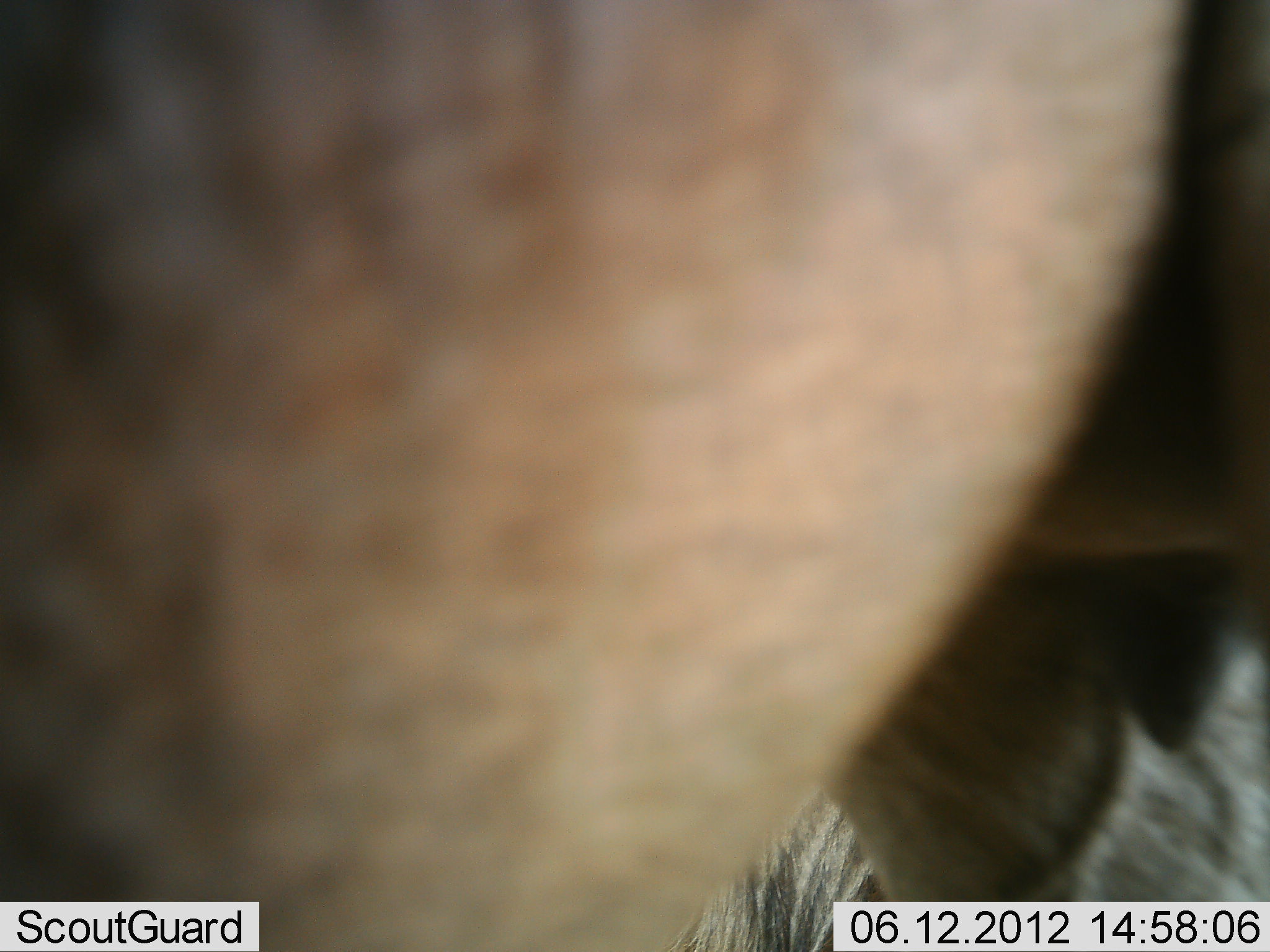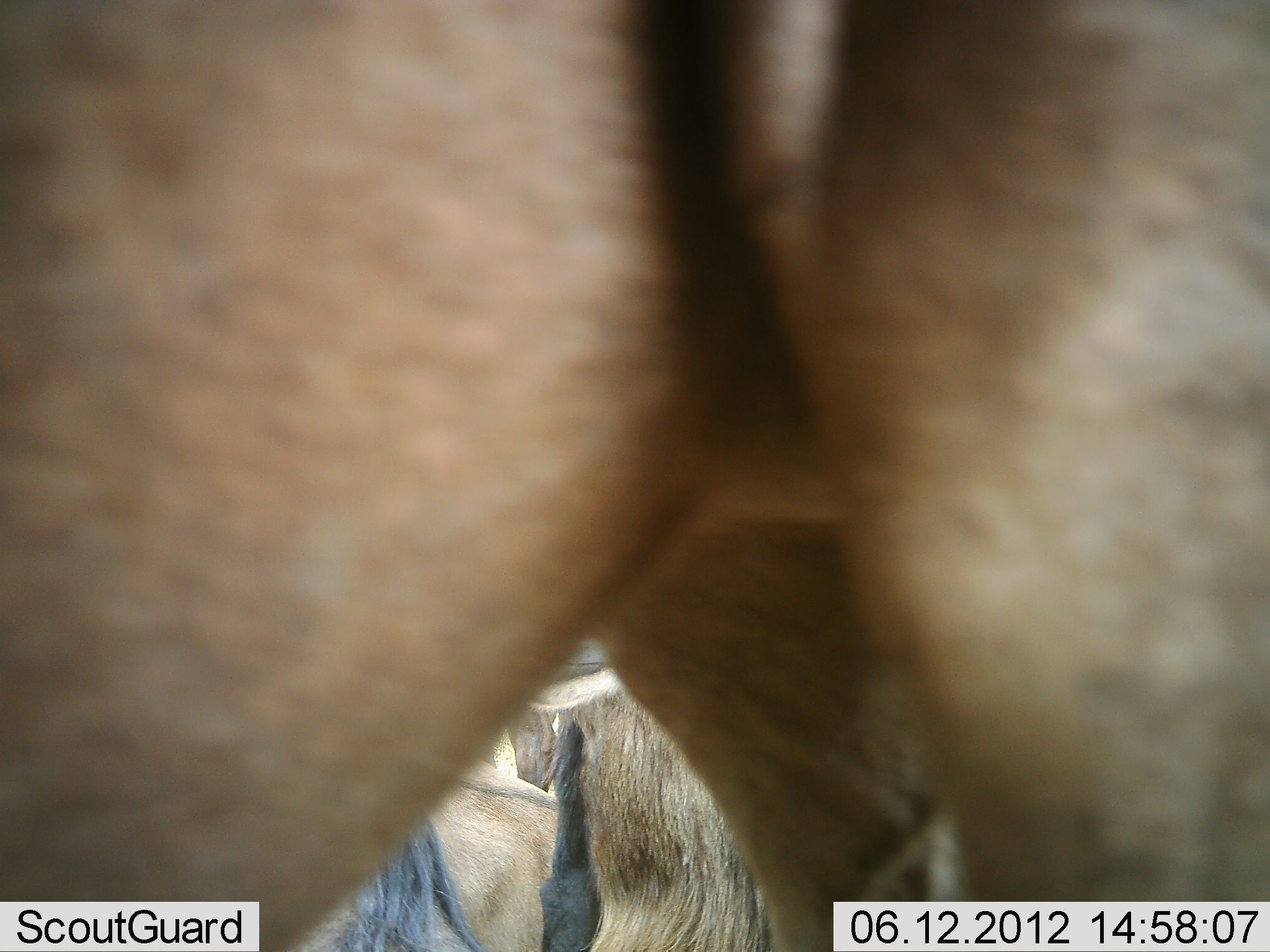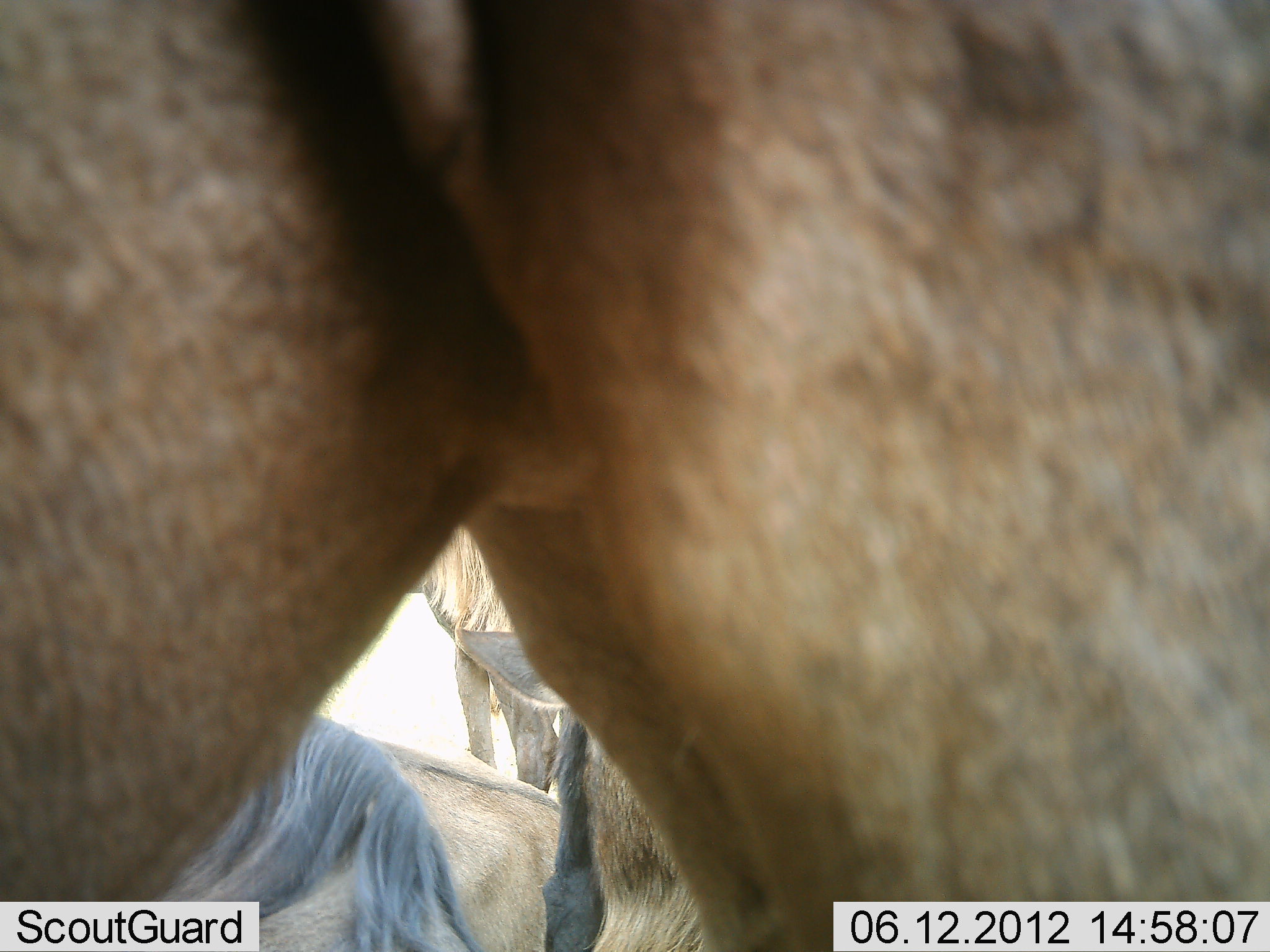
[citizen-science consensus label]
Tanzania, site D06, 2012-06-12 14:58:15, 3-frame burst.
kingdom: Animalia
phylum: Chordata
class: Mammalia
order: Artiodactyla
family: Bovidae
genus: Connochaetes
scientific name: Connochaetes taurinus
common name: blue wildebeest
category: wildebeest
Wildebeest (blue wildebeest) (Connochaetes taurinus), count 4. Behavior (volunteer vote fractions): standing 70%, resting 60%, moving 40%, interacting 0%. Young present (vote fraction): 0%. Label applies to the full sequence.